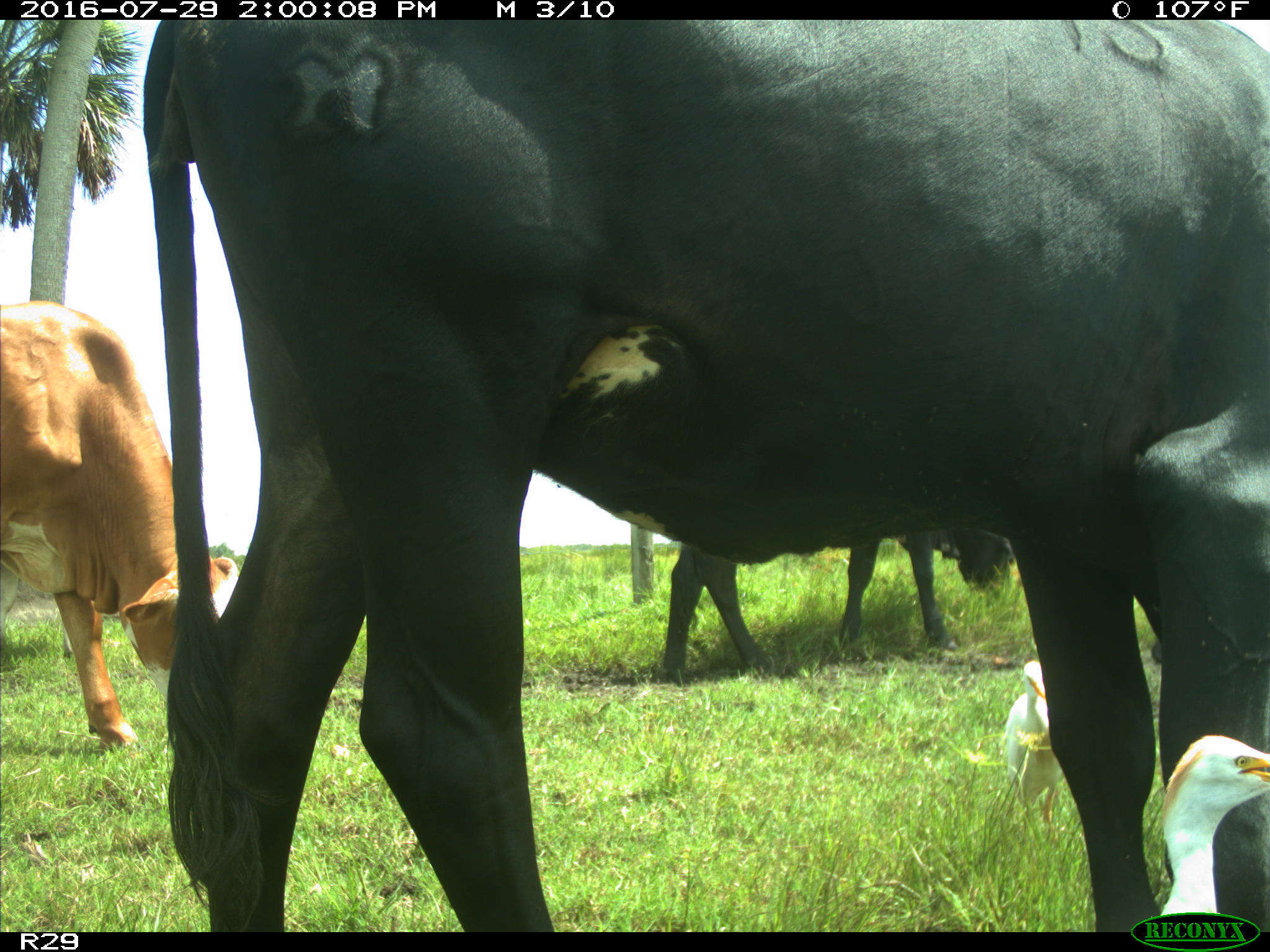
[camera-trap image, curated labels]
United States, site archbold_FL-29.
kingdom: Animalia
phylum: Chordata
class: Mammalia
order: Artiodactyla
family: Bovidae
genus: Bos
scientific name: Bos taurus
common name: domestic cow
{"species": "Bos taurus (domestic cow)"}